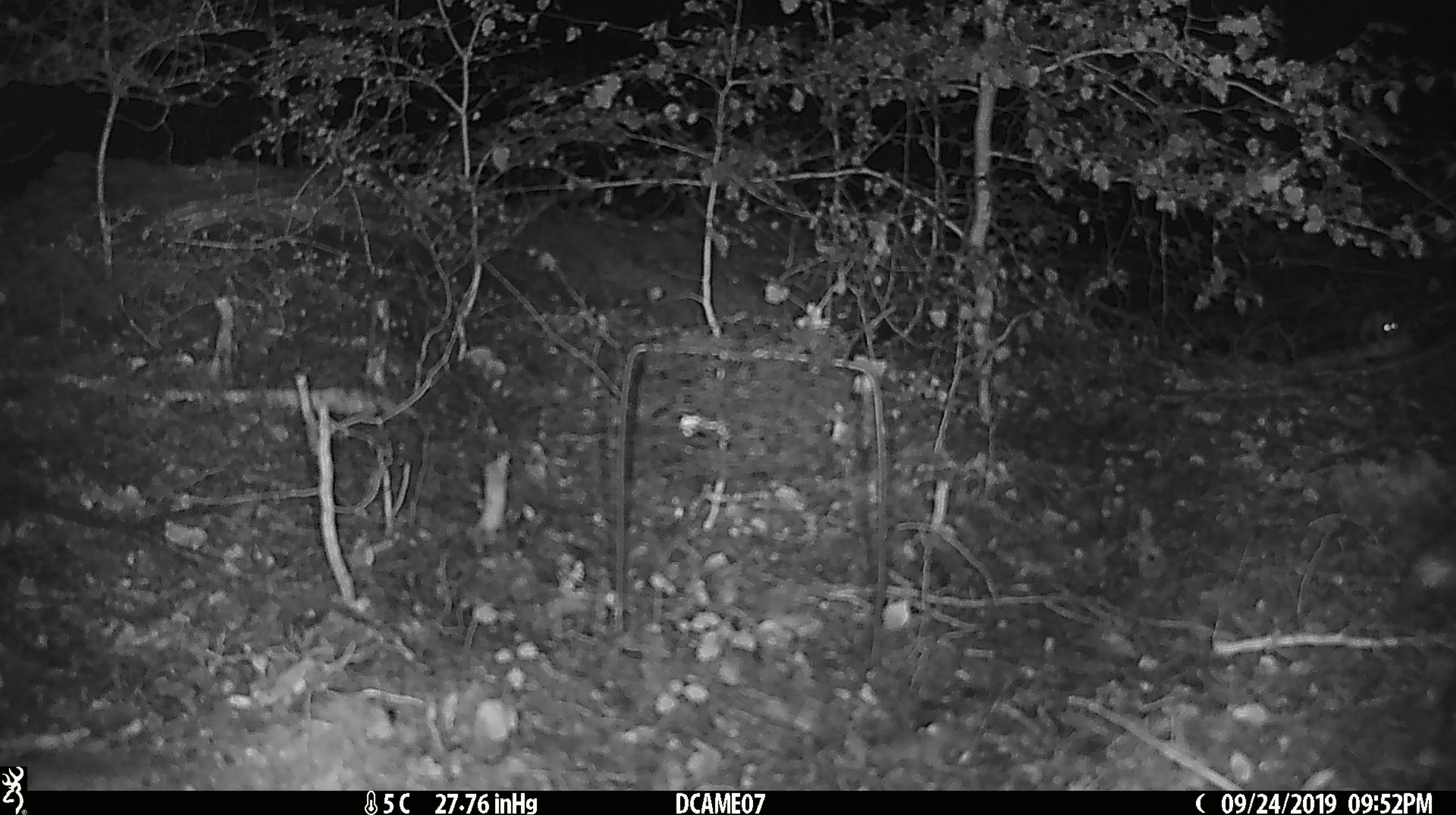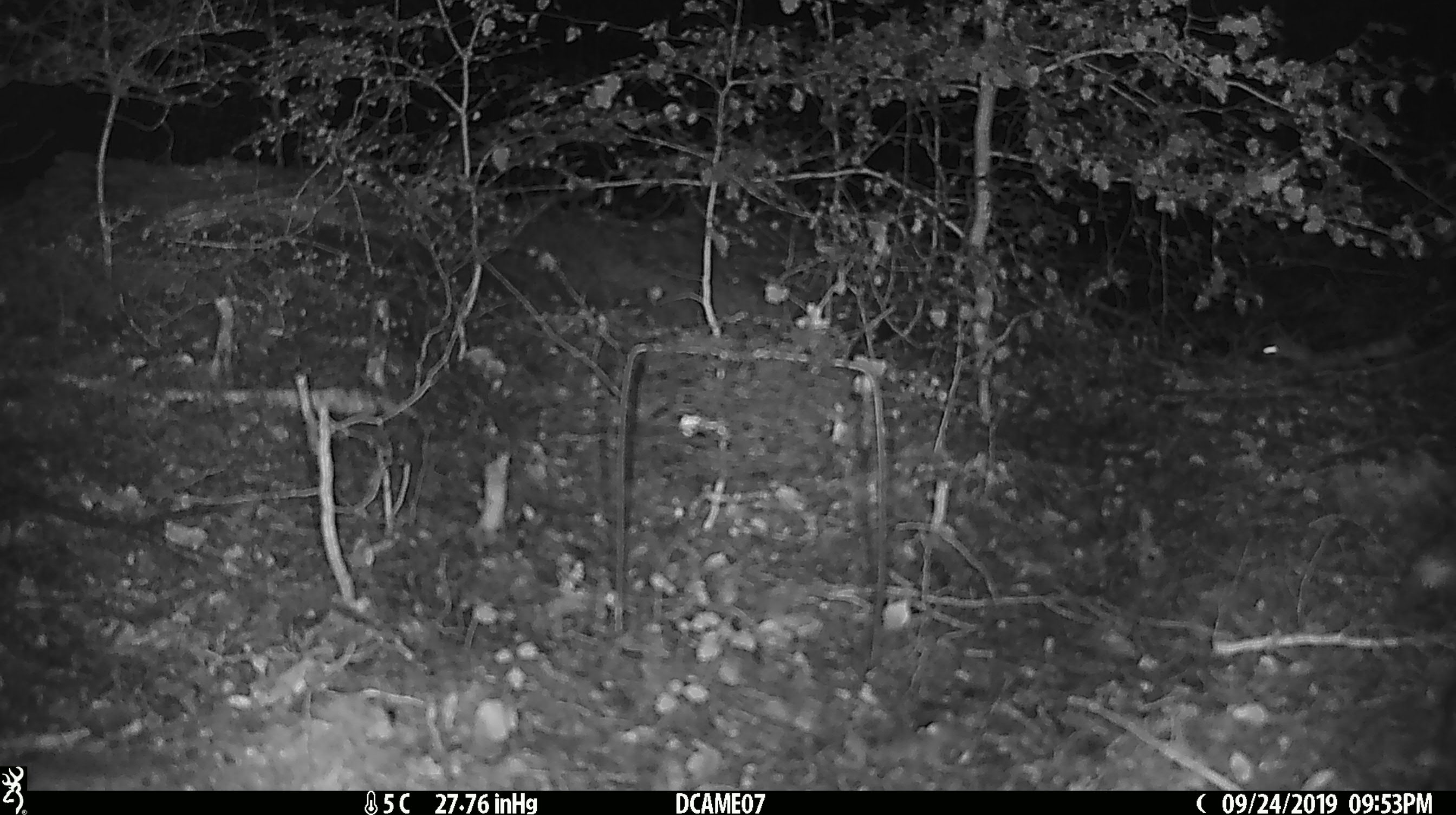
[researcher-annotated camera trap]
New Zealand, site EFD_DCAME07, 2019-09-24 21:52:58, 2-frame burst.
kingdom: Animalia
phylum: Chordata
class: Mammalia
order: Rodentia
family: Muridae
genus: Mus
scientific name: Mus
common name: mouse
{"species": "mouse (Mus)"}